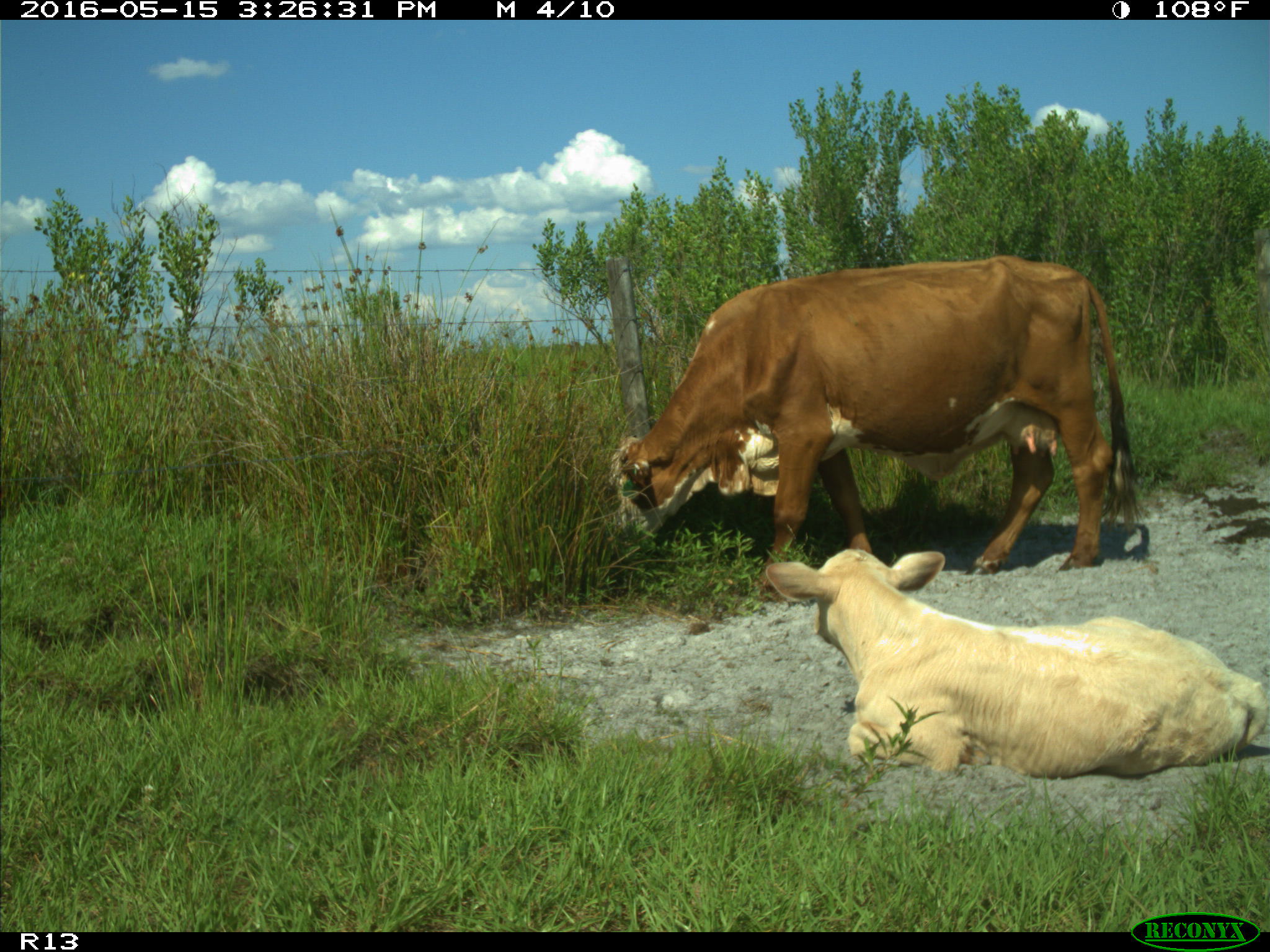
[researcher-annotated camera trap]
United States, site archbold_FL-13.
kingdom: Animalia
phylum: Chordata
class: Mammalia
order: Artiodactyla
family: Bovidae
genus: Bos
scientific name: Bos taurus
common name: domestic cow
Bos taurus (domestic cow).